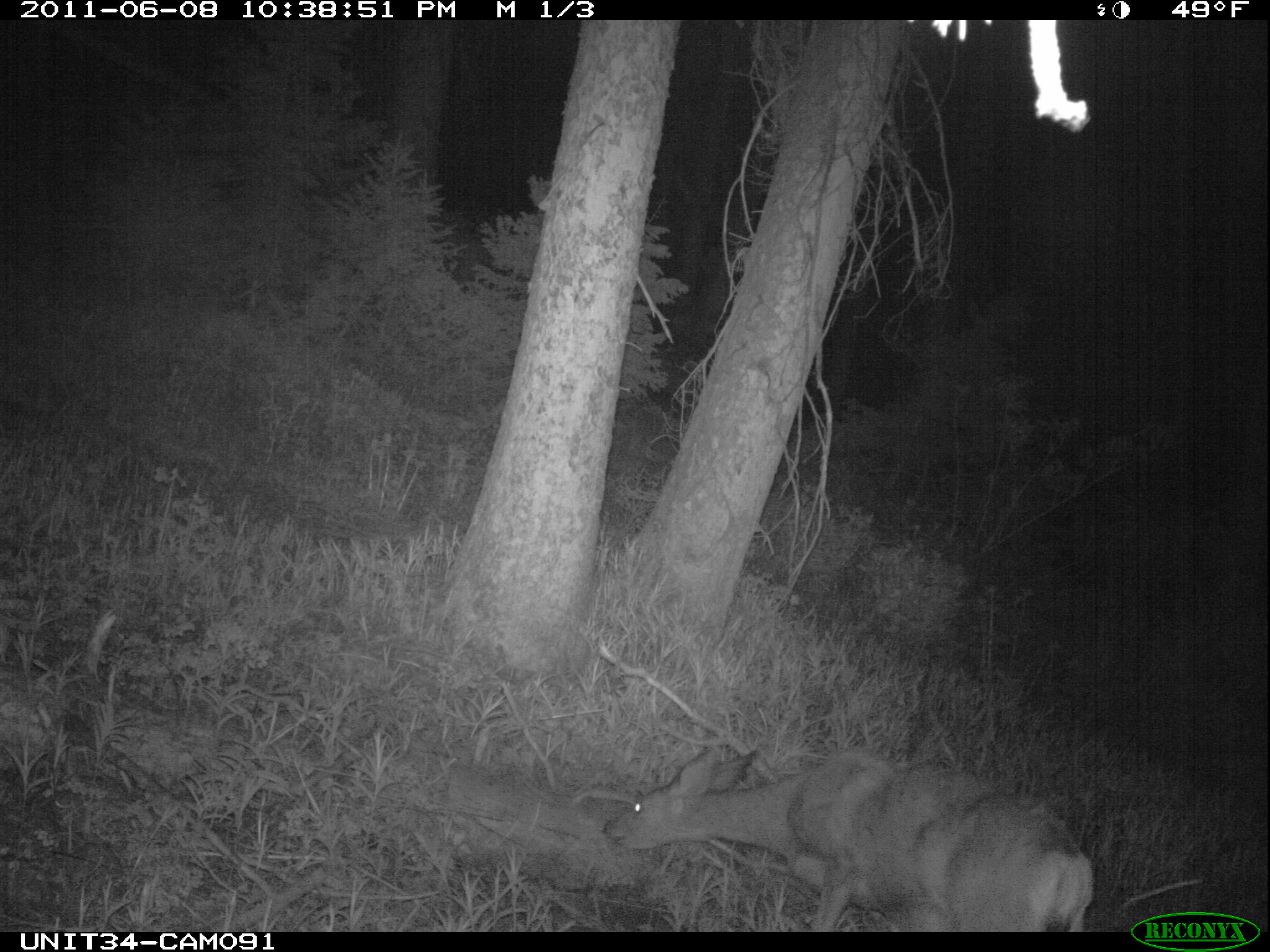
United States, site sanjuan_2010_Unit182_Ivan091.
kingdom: Animalia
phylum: Chordata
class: Mammalia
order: Artiodactyla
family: Cervidae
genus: Odocoileus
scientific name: Odocoileus hemionus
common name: mule deer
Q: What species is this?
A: Odocoileus hemionus (mule deer).